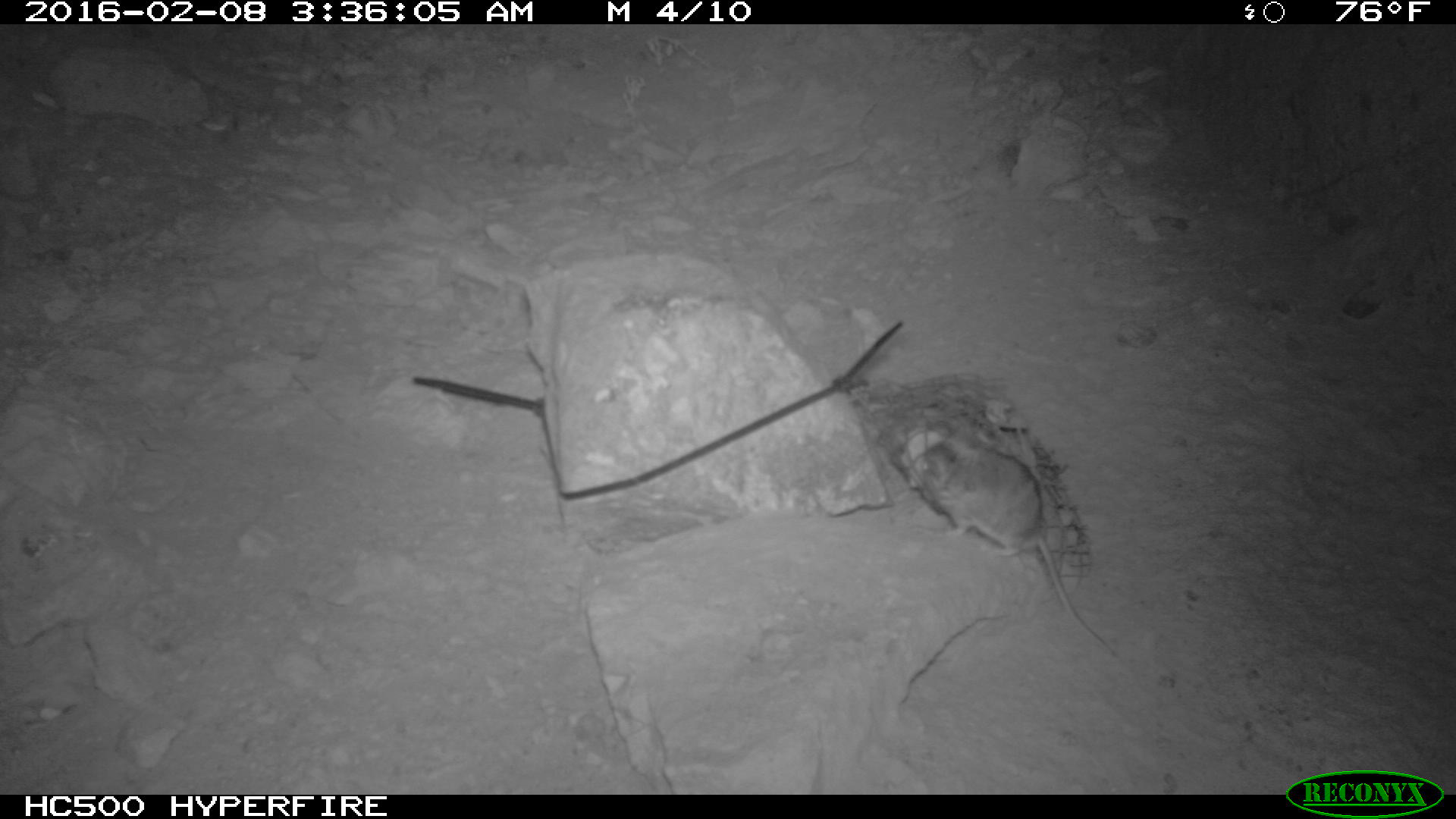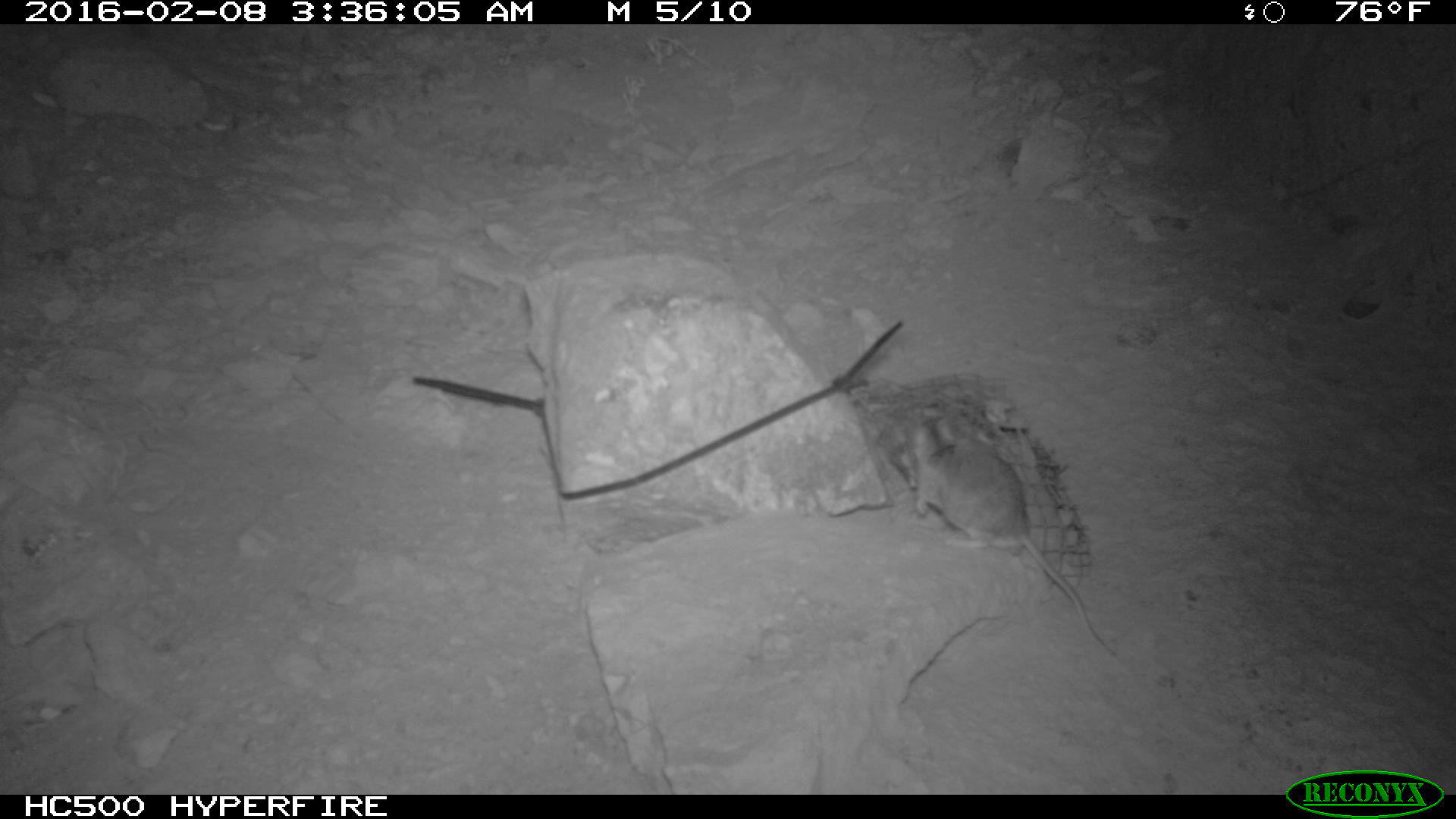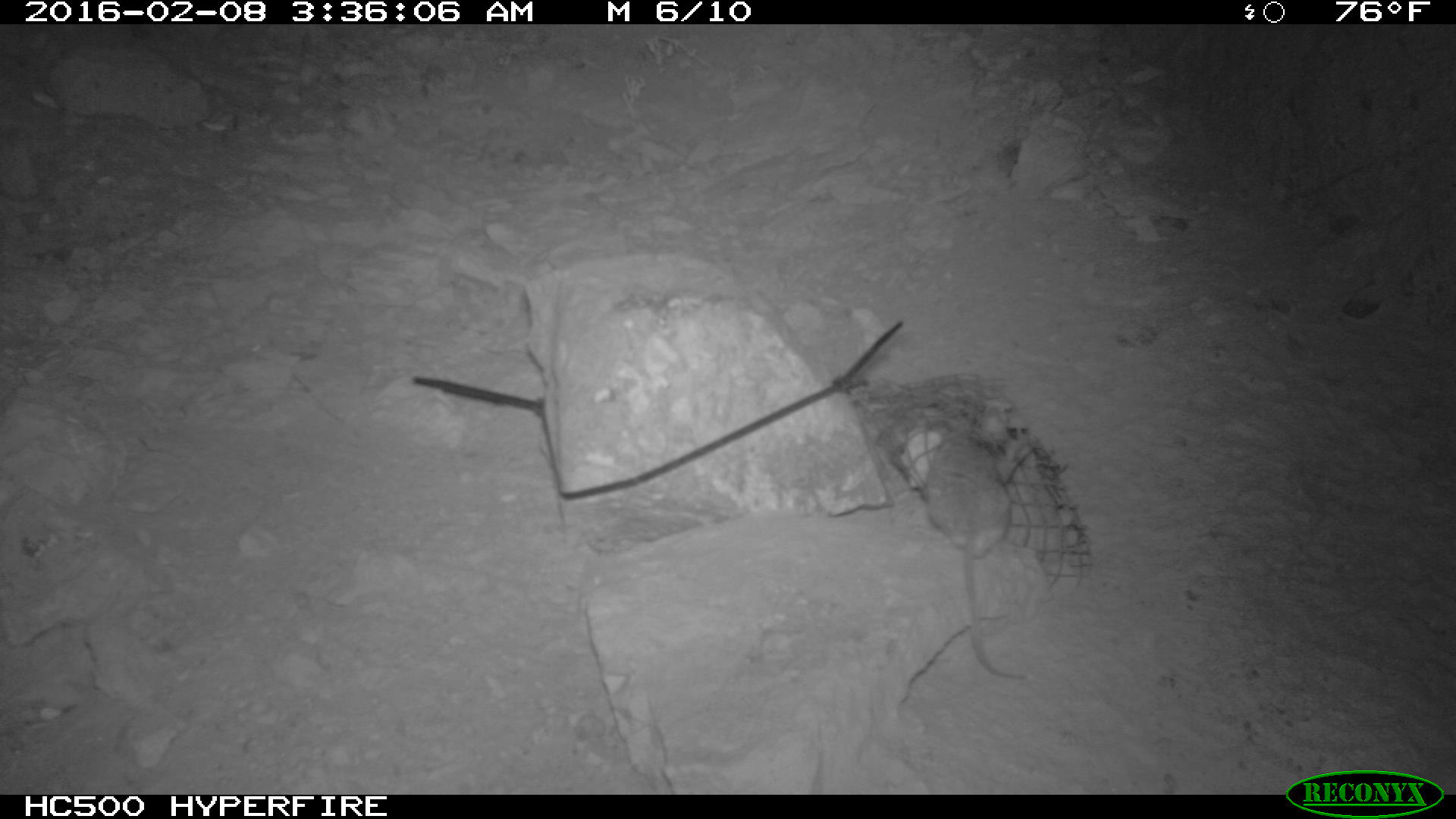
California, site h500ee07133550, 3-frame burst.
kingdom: Animalia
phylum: Chordata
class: Mammalia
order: Rodentia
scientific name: Rodentia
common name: rodent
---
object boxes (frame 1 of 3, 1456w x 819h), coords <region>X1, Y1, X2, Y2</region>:
rodent: <region>909, 425, 1116, 655</region>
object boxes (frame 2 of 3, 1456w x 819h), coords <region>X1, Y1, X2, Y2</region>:
rodent: <region>907, 410, 1126, 670</region>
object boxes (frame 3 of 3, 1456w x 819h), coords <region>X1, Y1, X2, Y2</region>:
rodent: <region>921, 425, 1032, 682</region>